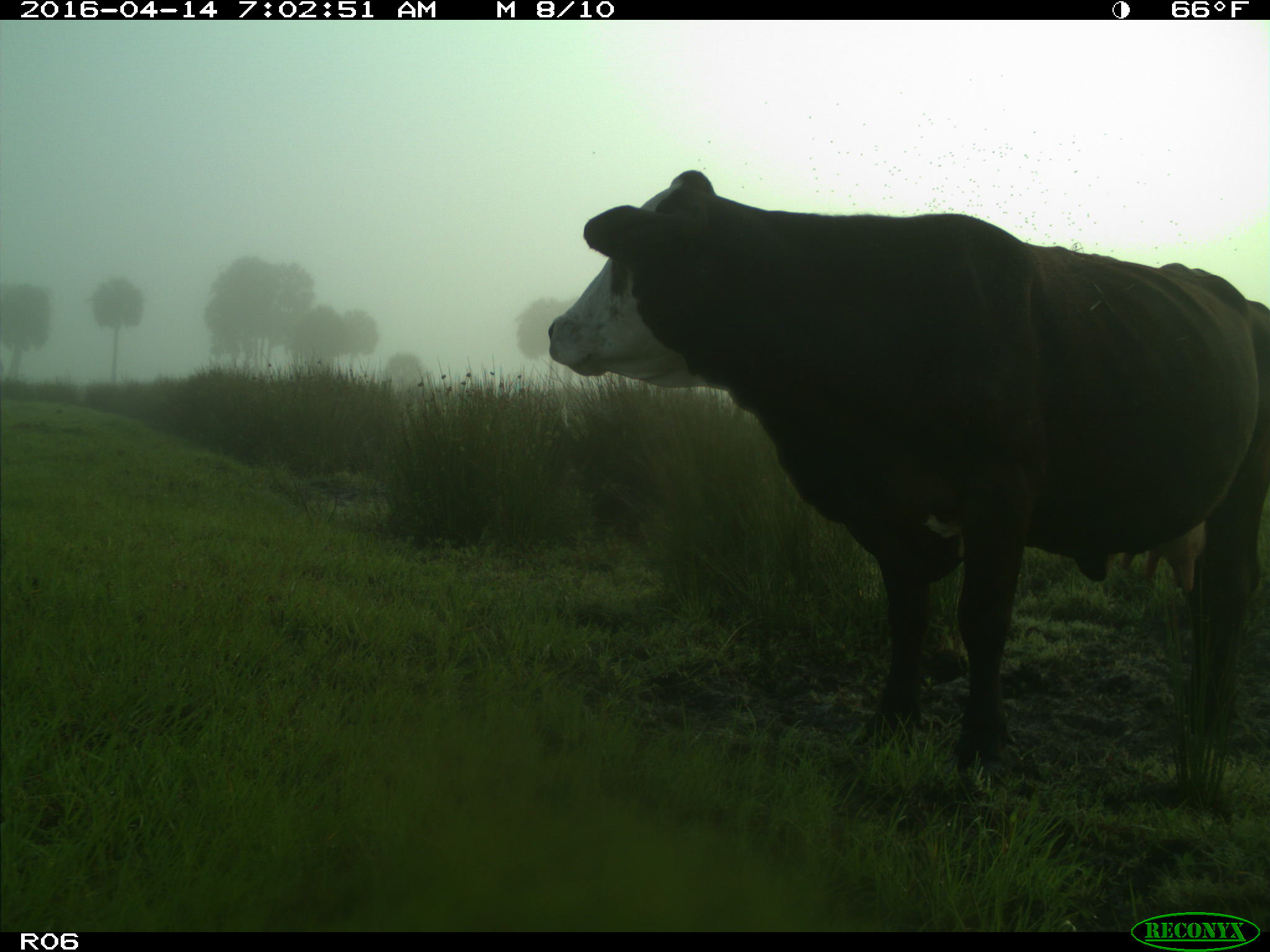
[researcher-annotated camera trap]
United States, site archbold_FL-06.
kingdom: Animalia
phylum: Chordata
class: Mammalia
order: Artiodactyla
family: Bovidae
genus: Bos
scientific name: Bos taurus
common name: domestic cow